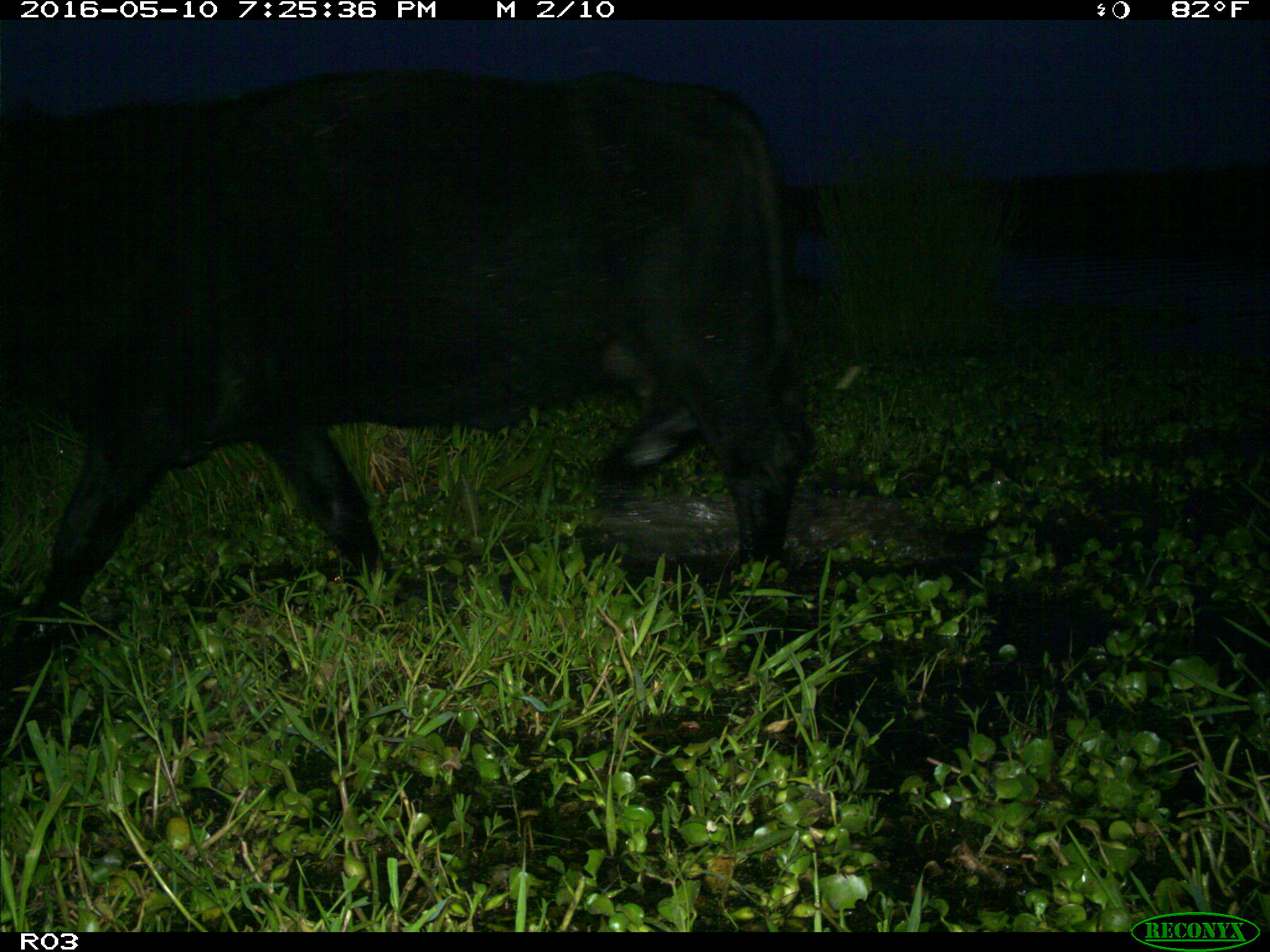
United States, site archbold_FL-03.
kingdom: Animalia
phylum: Chordata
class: Mammalia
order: Artiodactyla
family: Bovidae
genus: Bos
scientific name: Bos taurus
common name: domestic cow